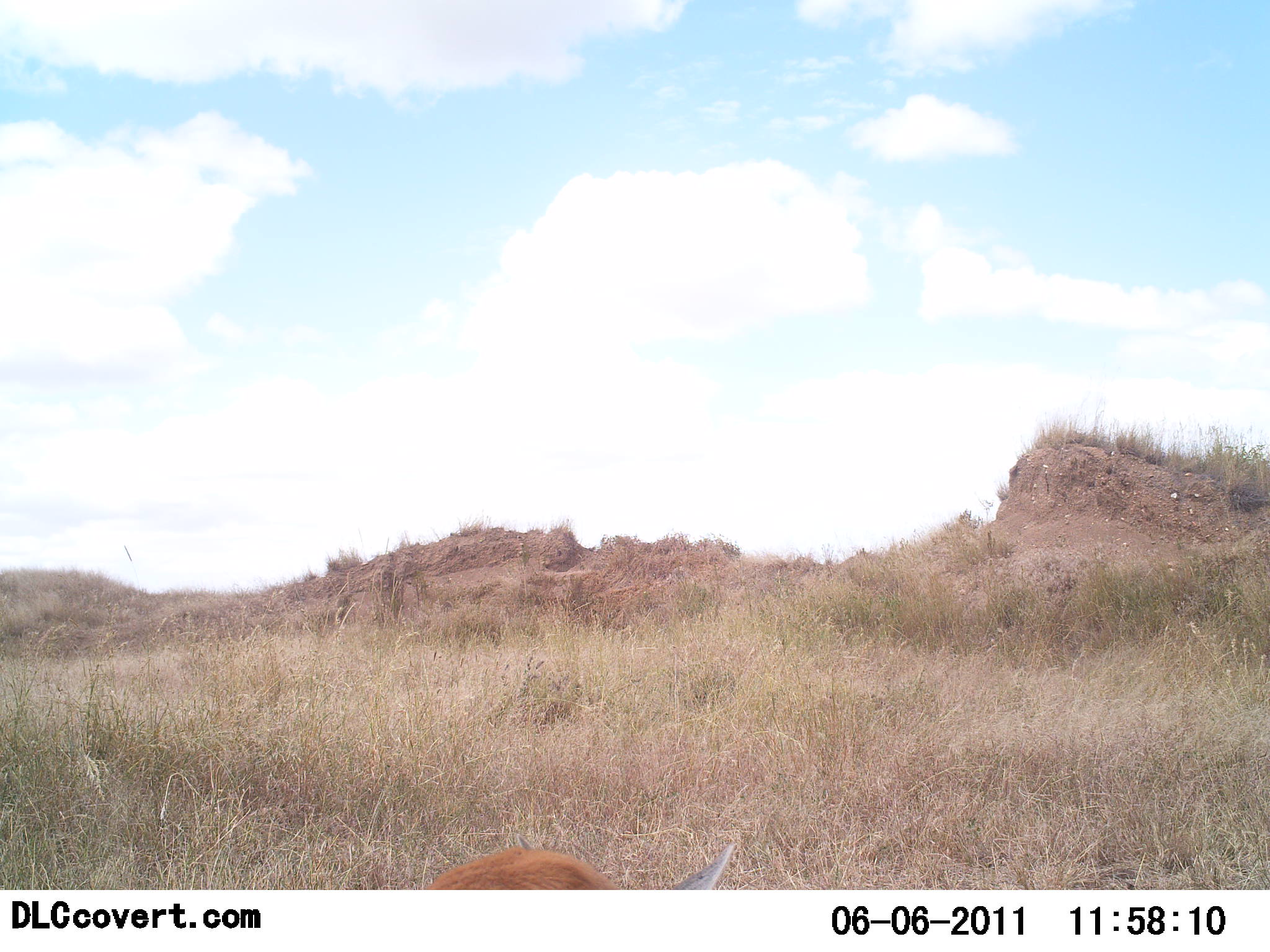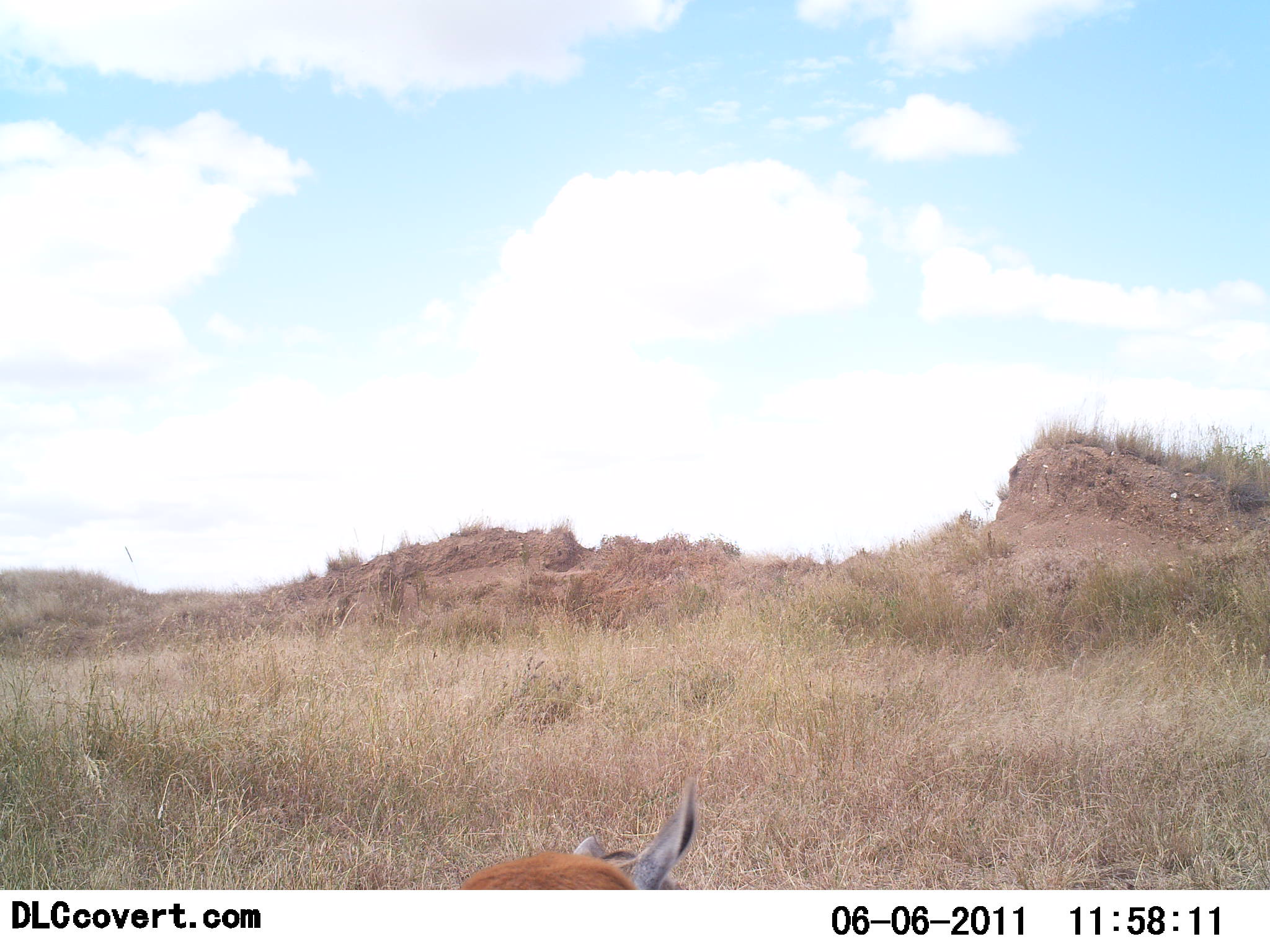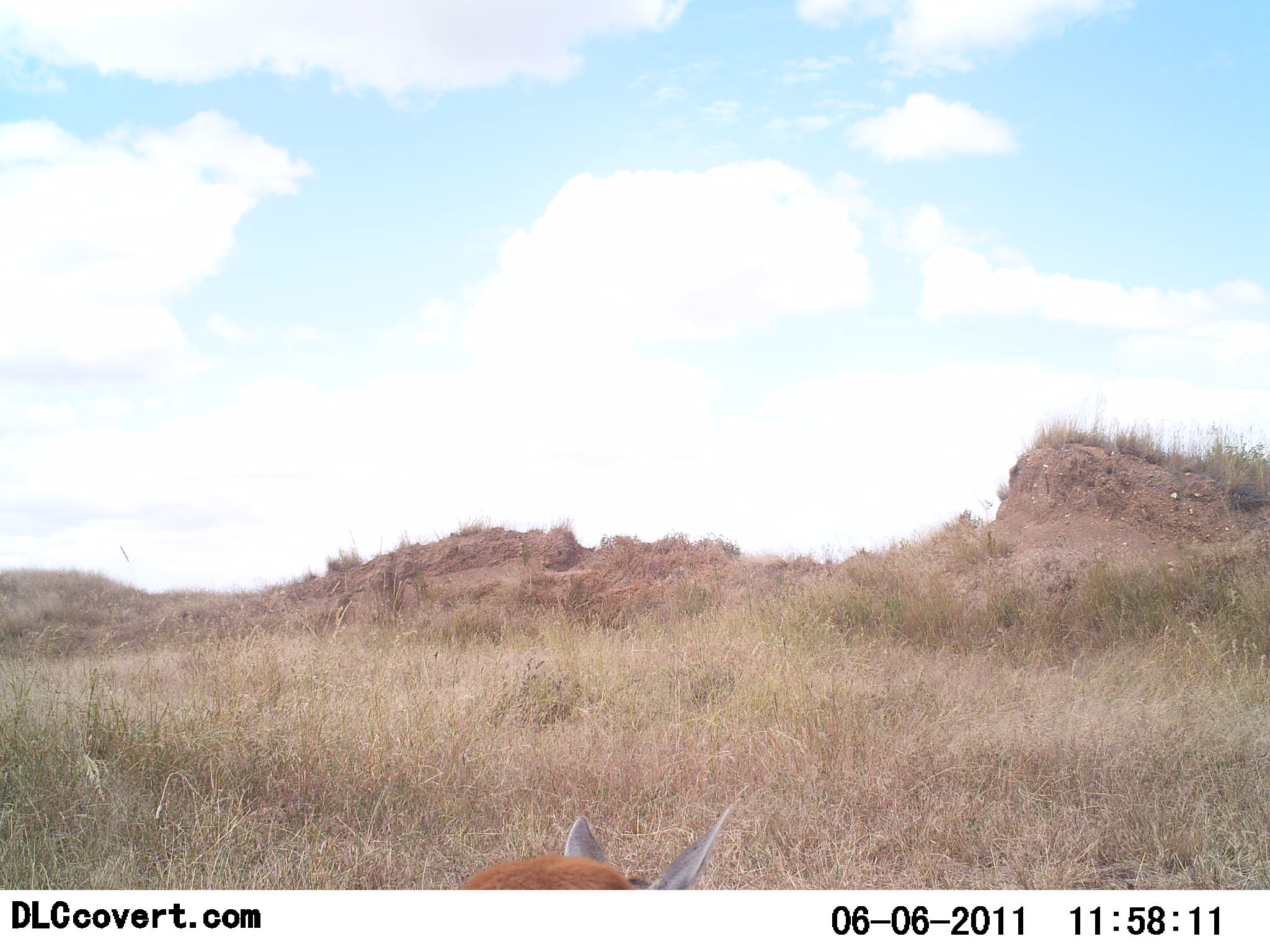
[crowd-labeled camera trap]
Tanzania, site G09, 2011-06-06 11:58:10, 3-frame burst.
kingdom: Animalia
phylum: Chordata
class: Mammalia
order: Carnivora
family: Canidae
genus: Otocyon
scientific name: Otocyon megalotis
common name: bat-eared fox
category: batearedfox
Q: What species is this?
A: Batearedfox (bat-eared fox) (Otocyon megalotis).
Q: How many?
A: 1.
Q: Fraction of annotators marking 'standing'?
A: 78%.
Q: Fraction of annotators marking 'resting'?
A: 11%.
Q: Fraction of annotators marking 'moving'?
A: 11%.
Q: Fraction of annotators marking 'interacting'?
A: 0%.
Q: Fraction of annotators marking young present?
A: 0%.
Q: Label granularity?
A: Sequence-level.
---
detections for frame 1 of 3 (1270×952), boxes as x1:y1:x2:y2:
animal: 422:843:735:889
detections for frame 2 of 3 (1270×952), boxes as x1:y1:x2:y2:
animal: 446:777:699:890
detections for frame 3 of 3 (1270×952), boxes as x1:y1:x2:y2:
animal: 458:800:733:889